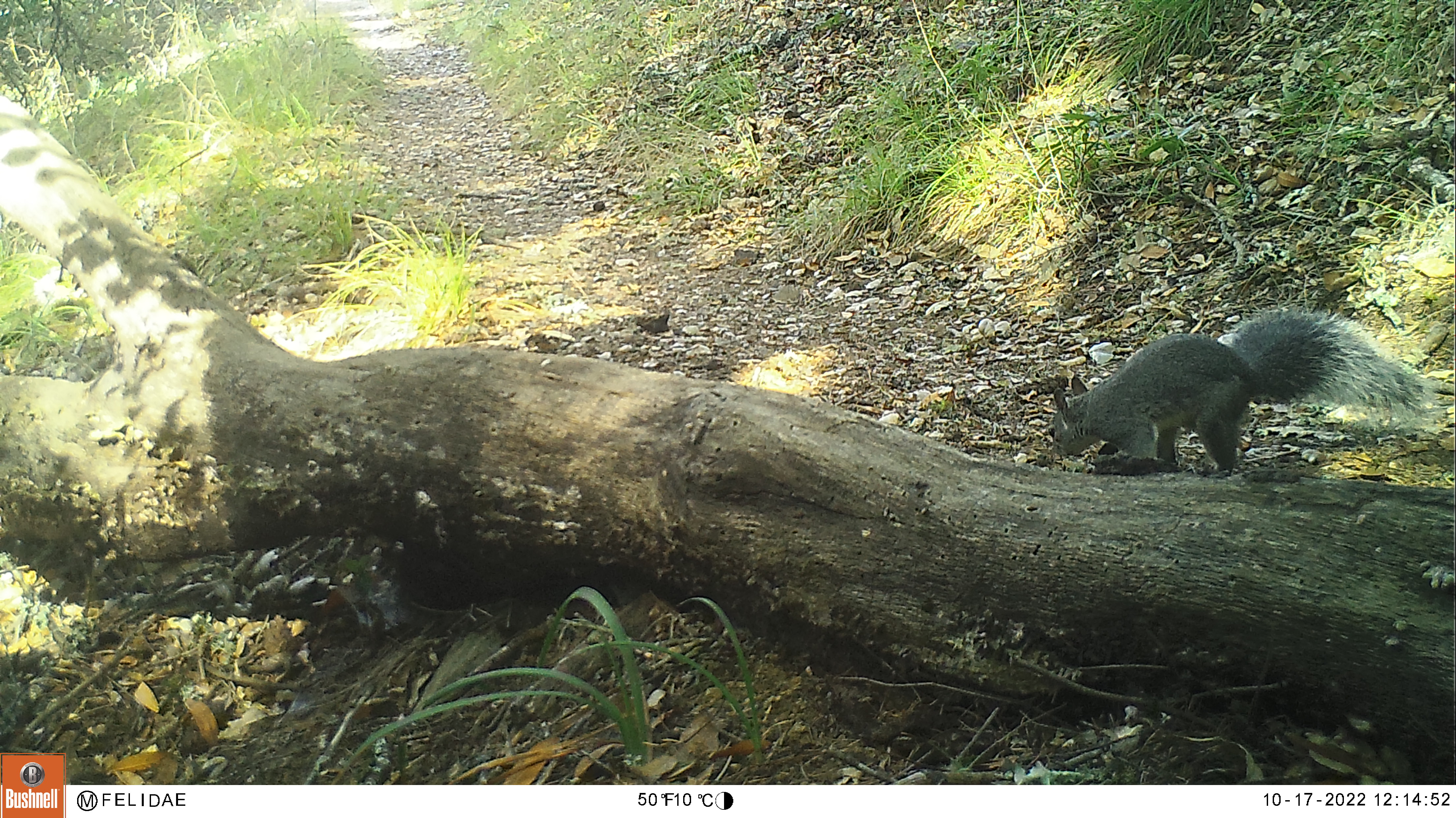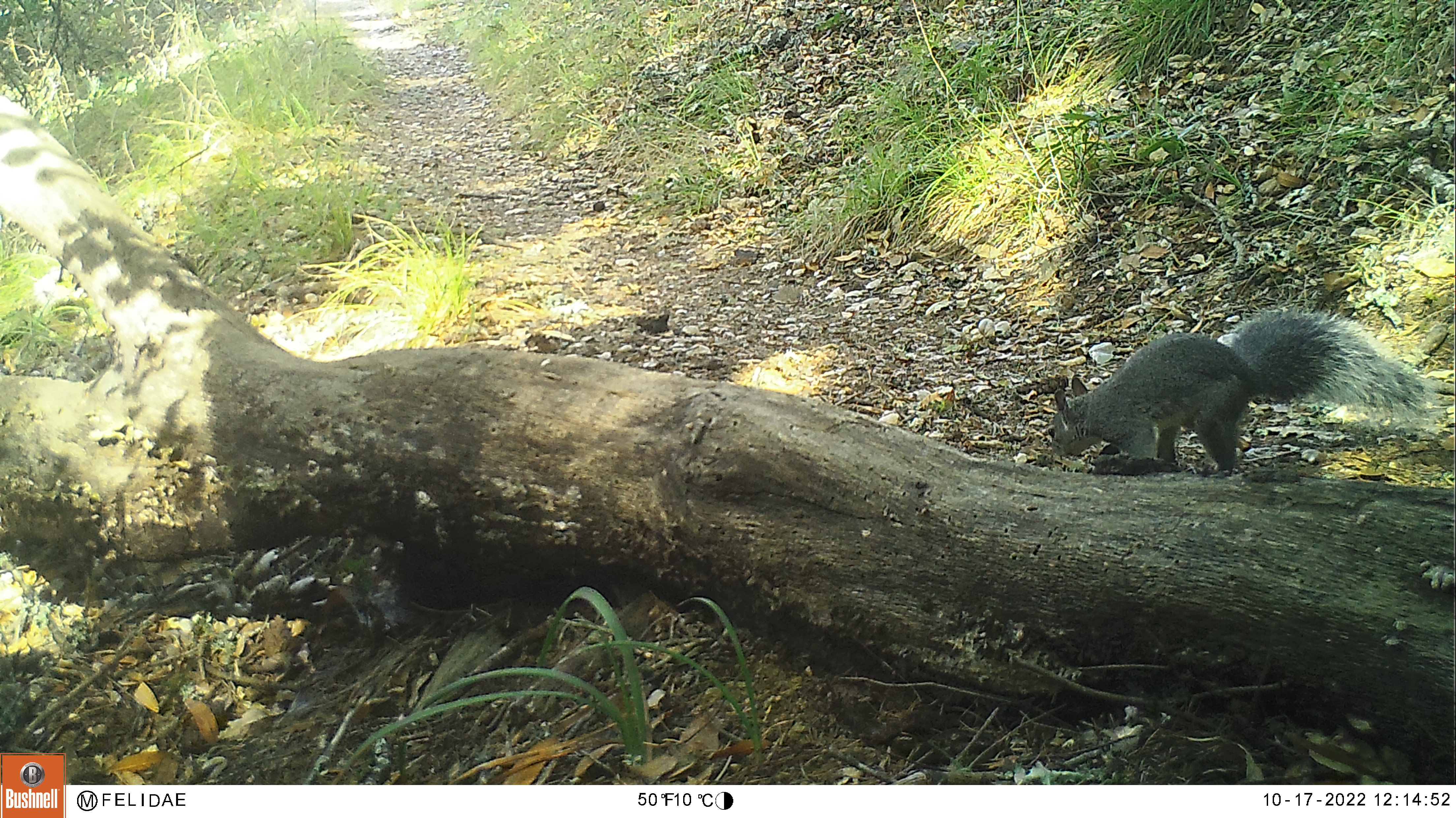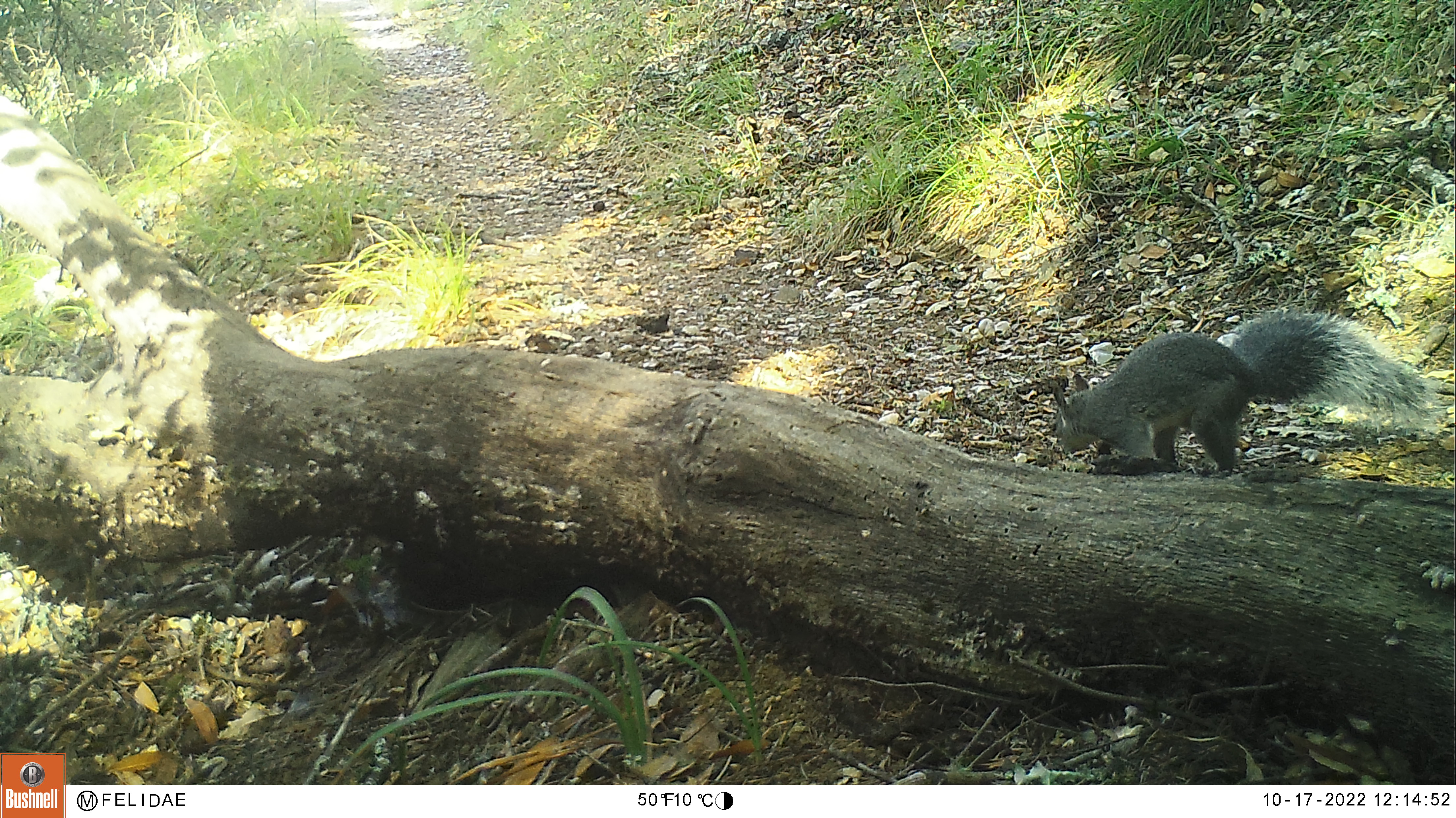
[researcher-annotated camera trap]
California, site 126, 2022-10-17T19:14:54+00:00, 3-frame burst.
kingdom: Animalia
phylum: Chordata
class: Mammalia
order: Rodentia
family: Sciuridae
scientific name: Sciuridae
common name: squirrel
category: unknown squirrel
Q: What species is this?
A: Unknown squirrel (squirrel) (Sciuridae).